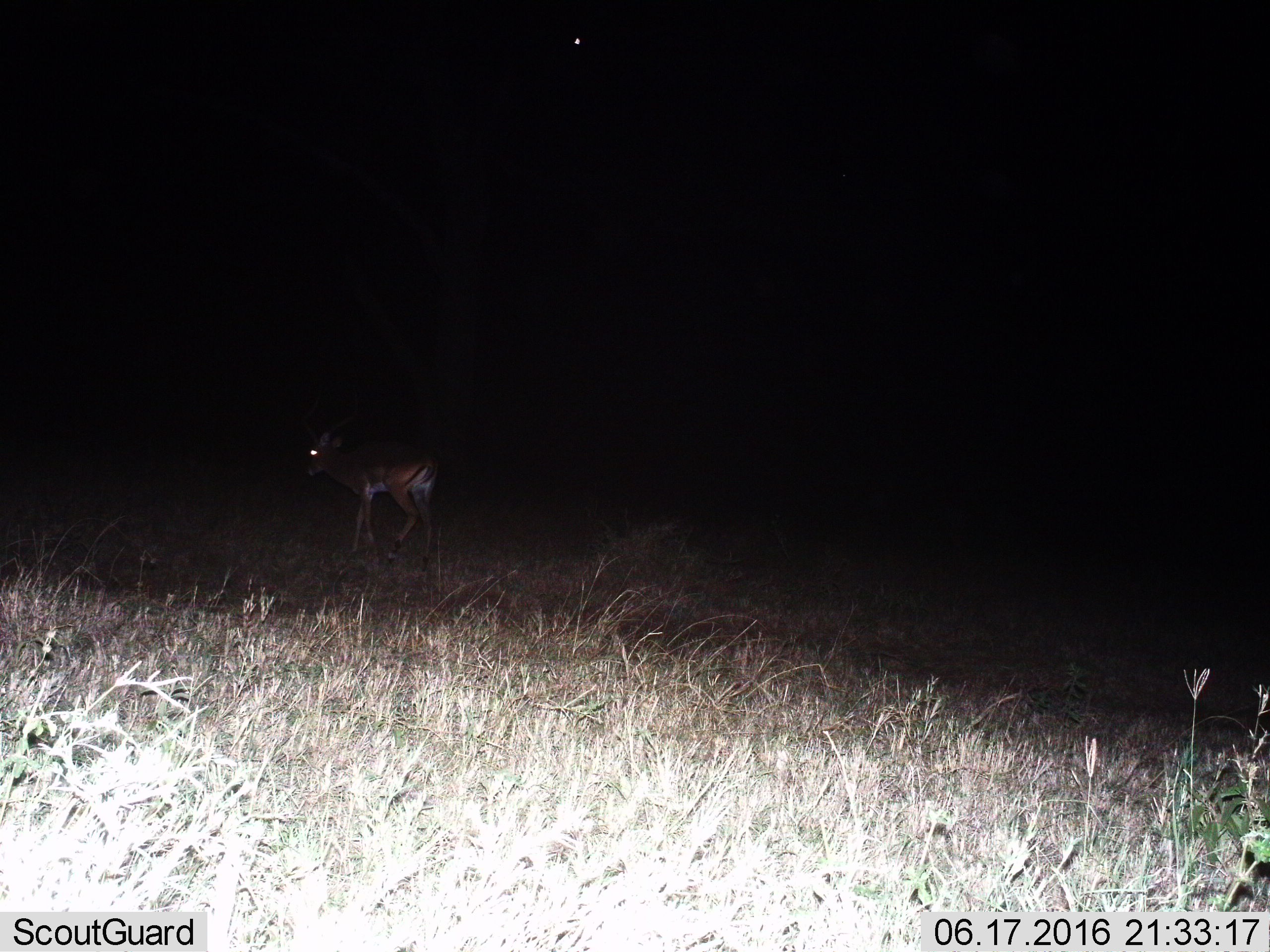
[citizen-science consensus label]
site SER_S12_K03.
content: unidentified animal